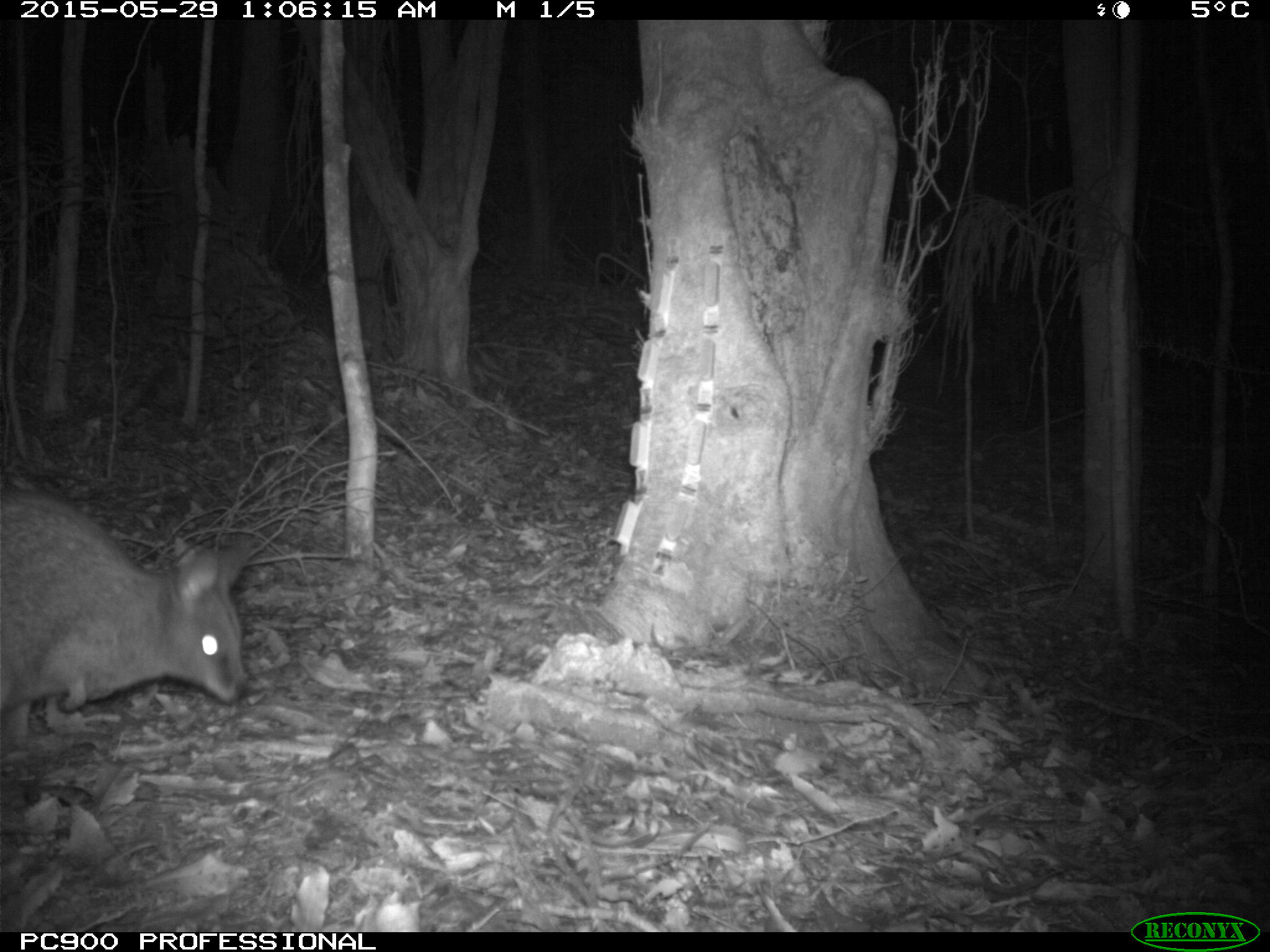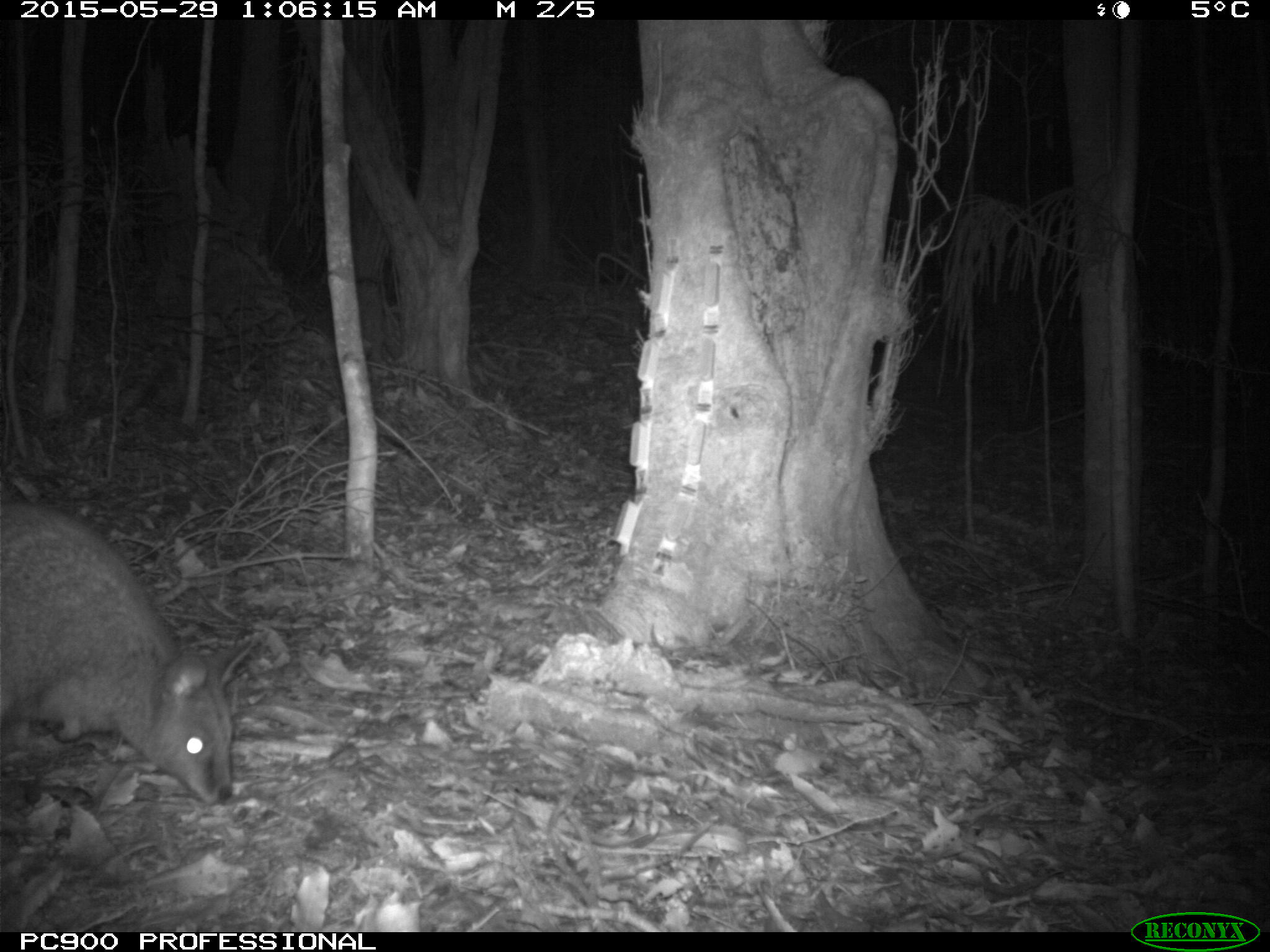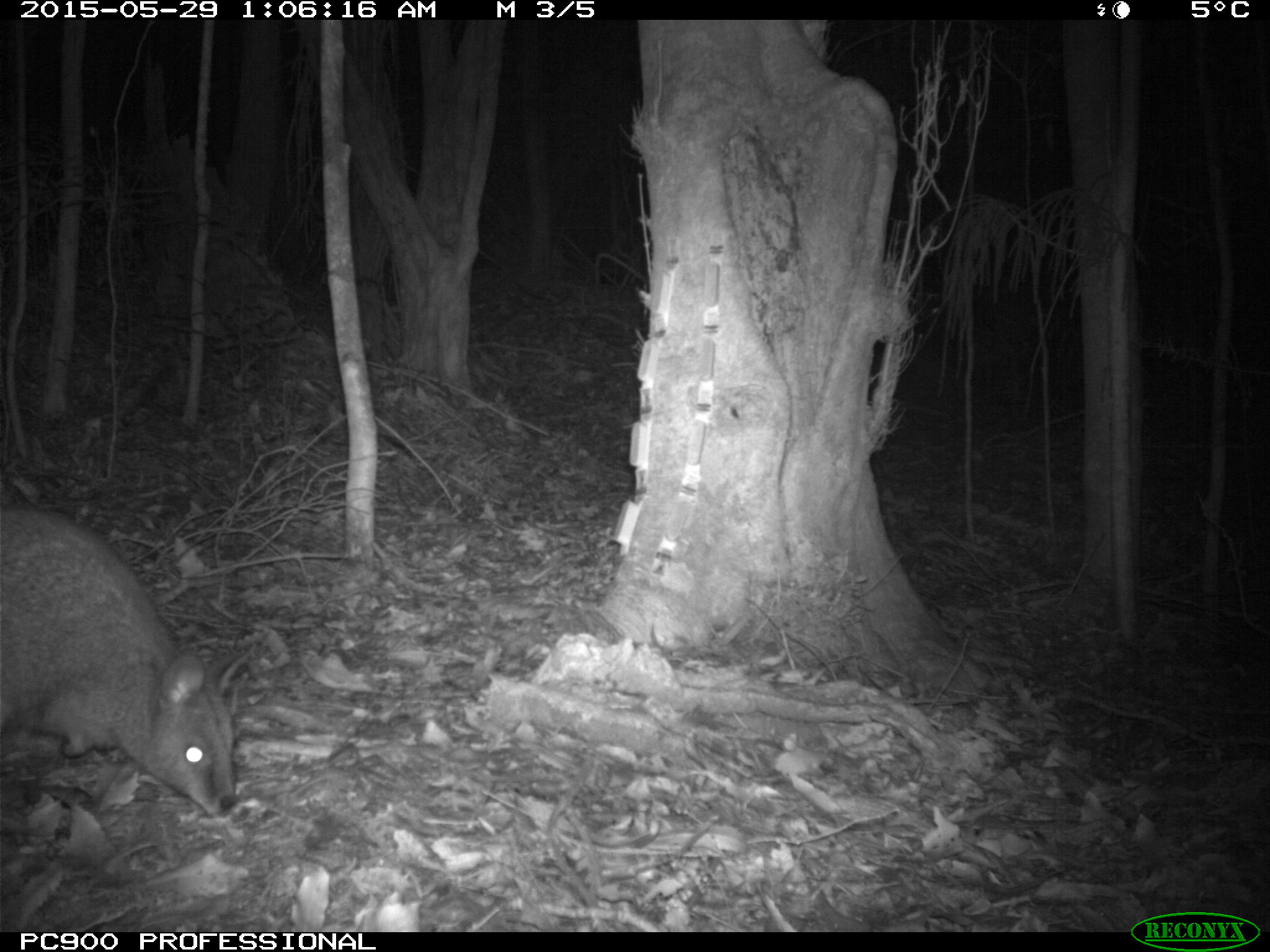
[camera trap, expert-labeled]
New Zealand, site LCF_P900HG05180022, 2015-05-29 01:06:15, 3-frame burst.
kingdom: Animalia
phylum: Chordata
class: Mammalia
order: Diprotodontia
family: Macropodidae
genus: Notamacropus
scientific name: Notamacropus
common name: wallaby